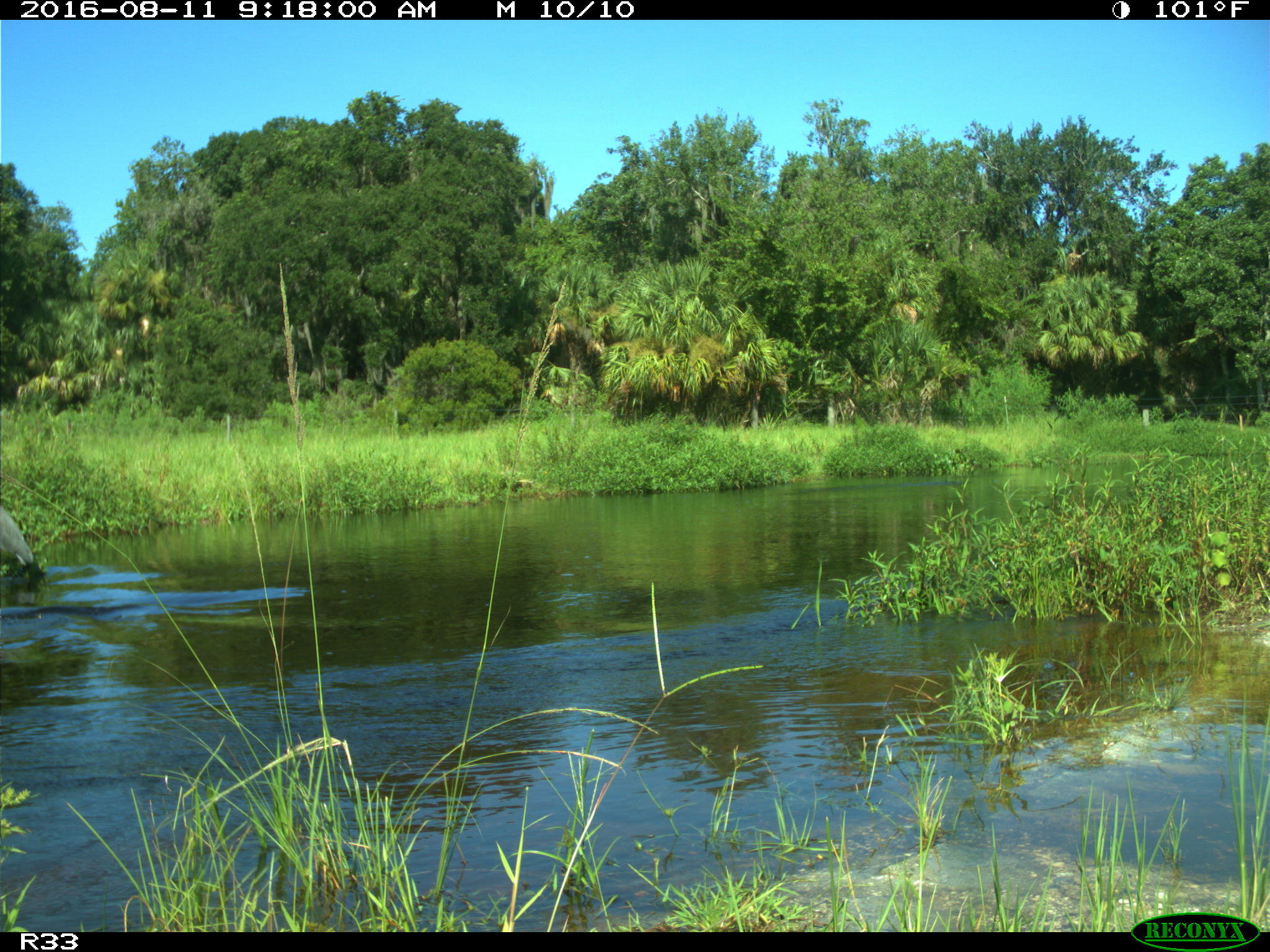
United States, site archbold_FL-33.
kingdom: Animalia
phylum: Chordata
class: Aves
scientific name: Aves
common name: birds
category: unidentified bird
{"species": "unidentified bird (birds) (Aves)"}